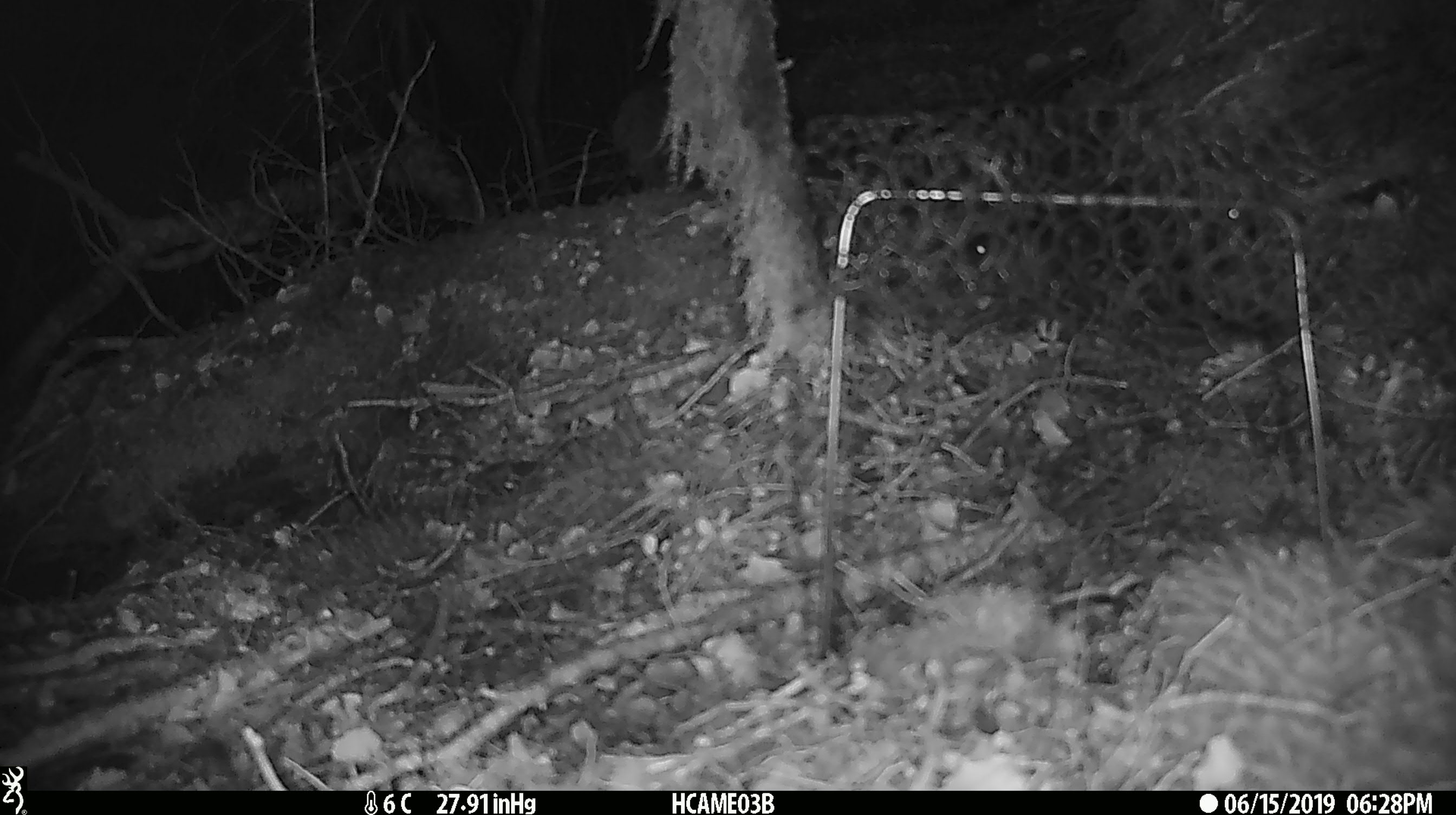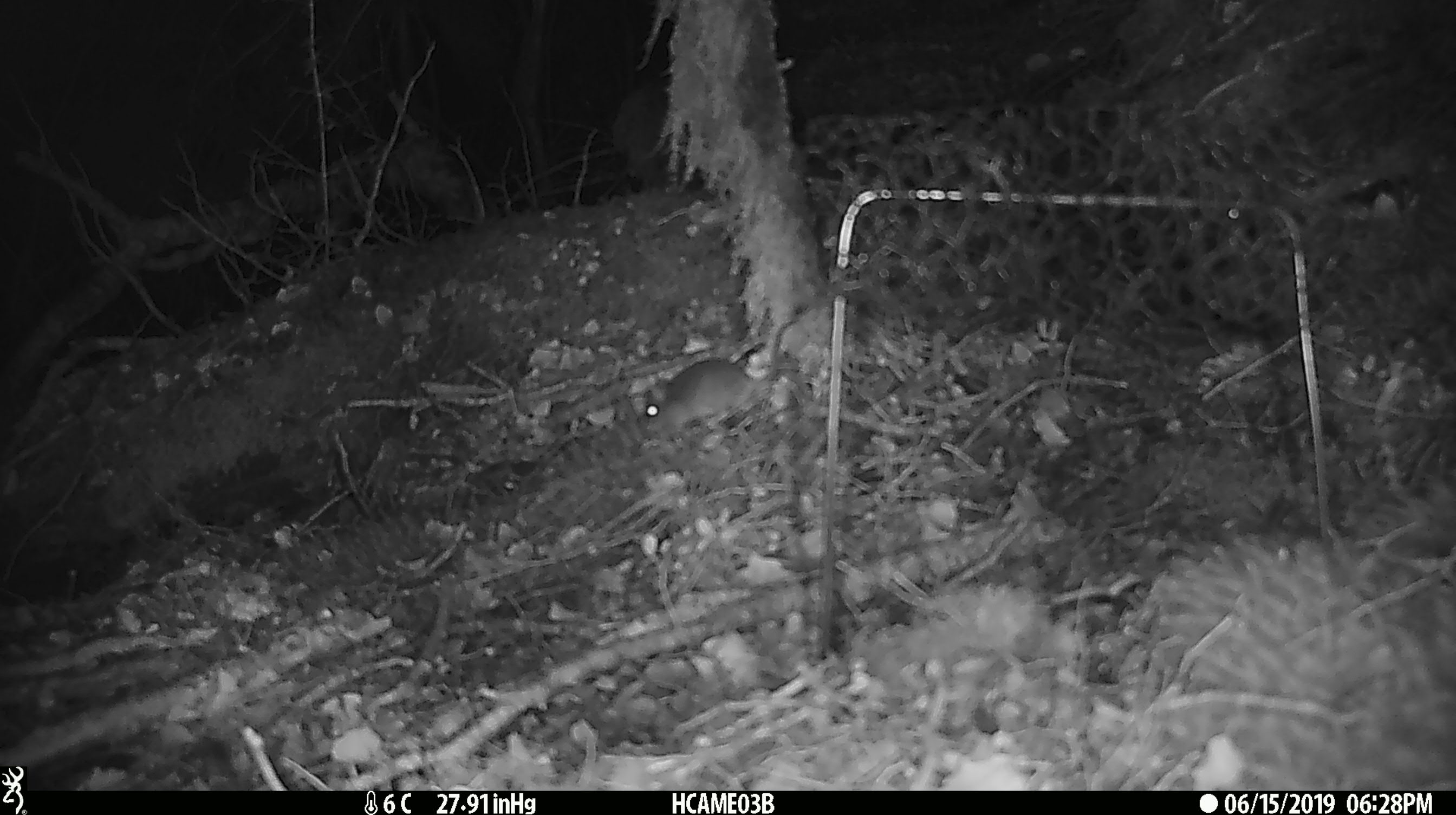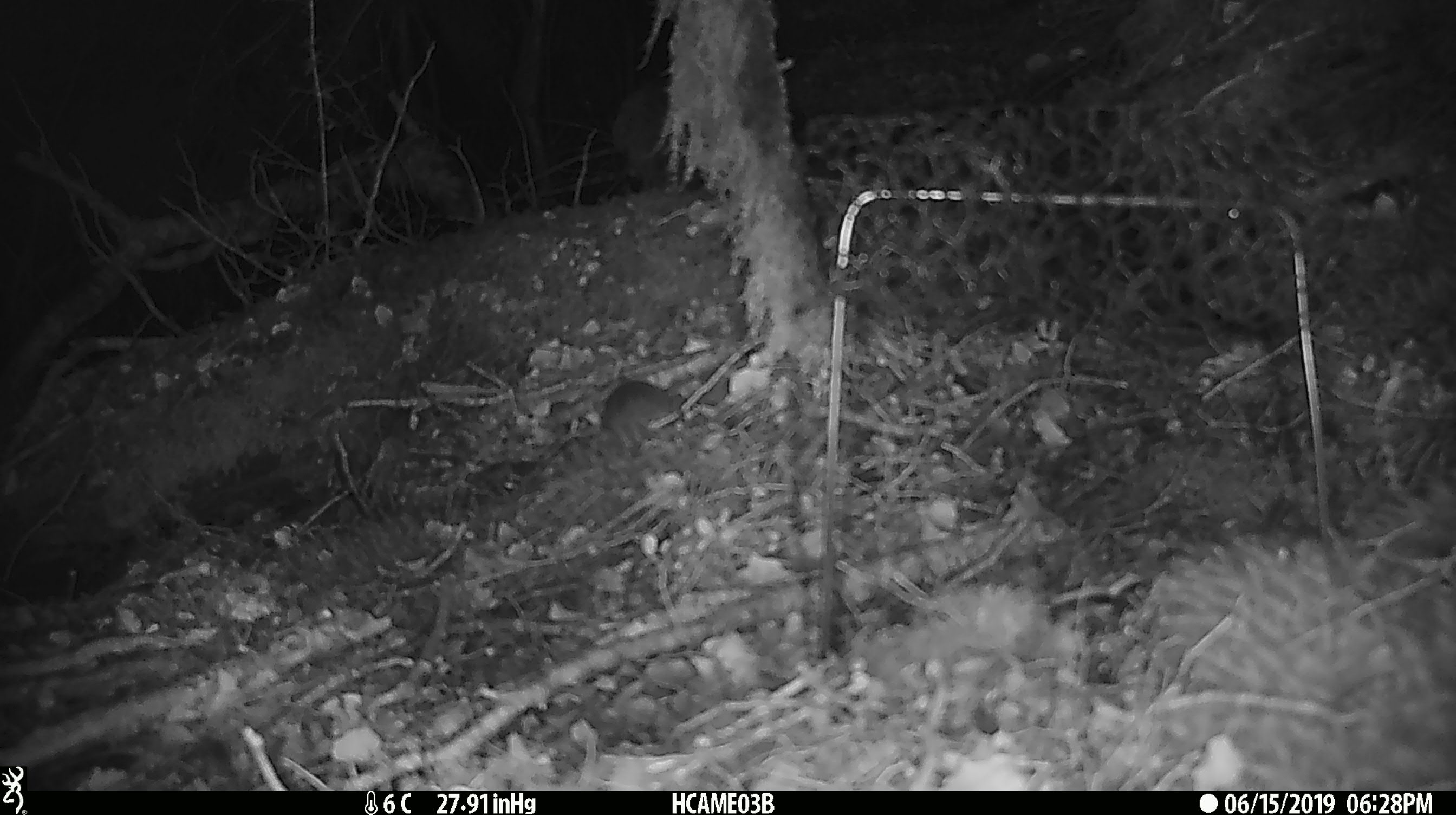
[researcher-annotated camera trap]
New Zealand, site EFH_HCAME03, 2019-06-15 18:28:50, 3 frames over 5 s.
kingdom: Animalia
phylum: Chordata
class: Mammalia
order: Rodentia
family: Muridae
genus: Mus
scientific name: Mus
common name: mouse